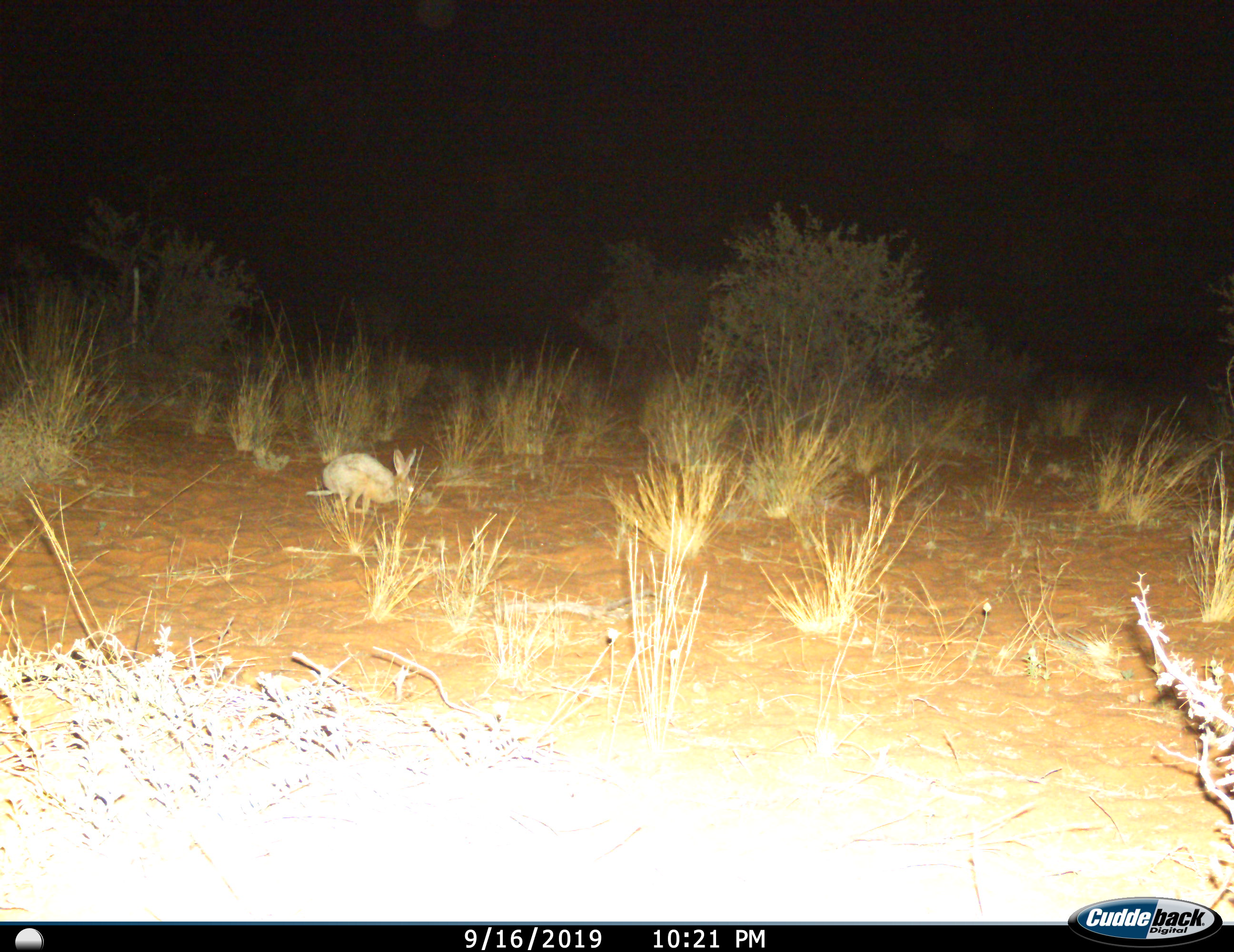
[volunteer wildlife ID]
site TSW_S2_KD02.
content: unidentified animal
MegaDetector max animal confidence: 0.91